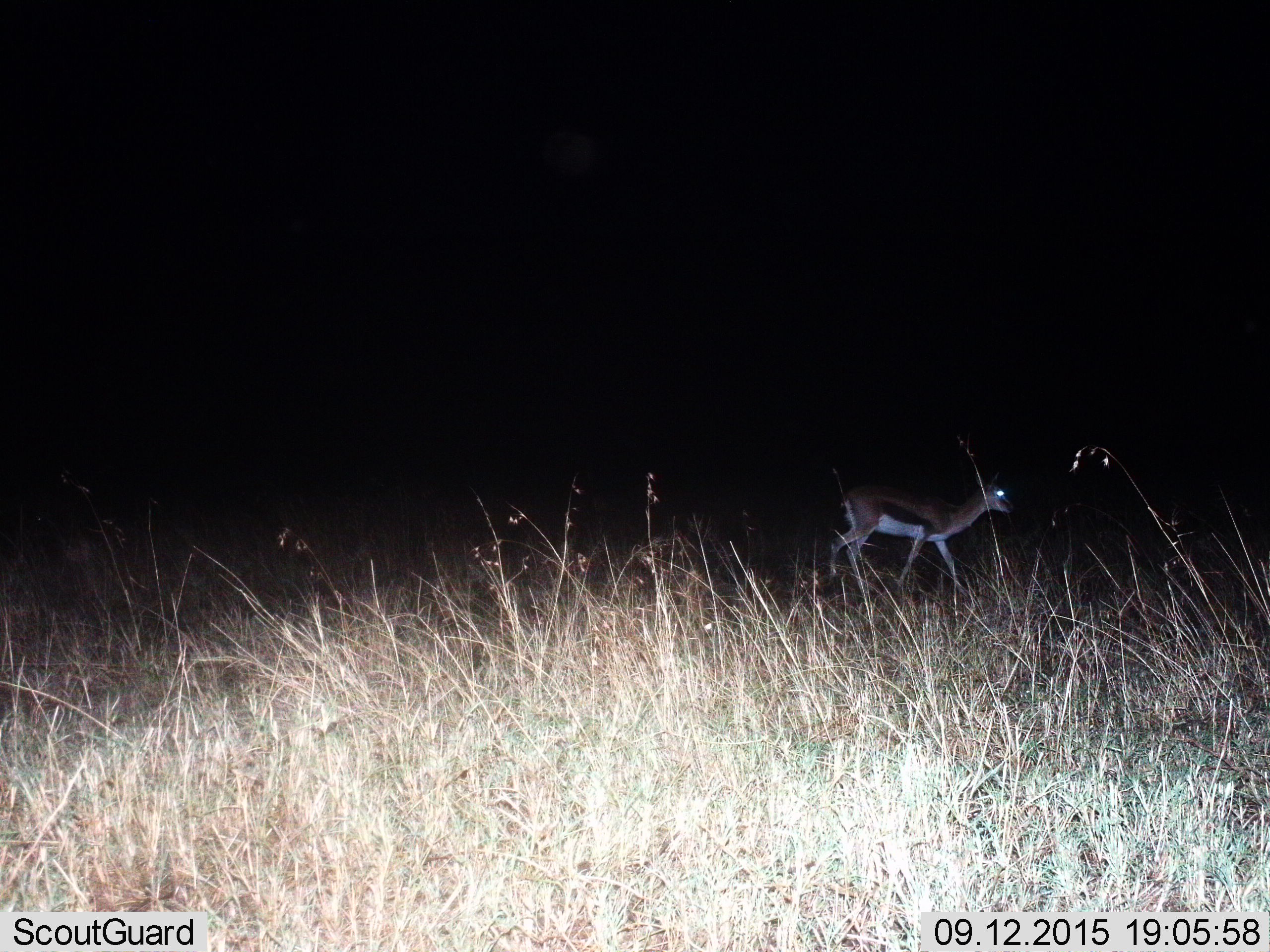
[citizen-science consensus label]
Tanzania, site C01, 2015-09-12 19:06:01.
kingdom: Animalia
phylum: Chordata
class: Mammalia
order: Artiodactyla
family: Bovidae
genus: Eudorcas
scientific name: Eudorcas thomsonii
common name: thomson's gazelle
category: gazellethomsons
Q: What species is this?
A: Gazellethomsons (thomson's gazelle) (Eudorcas thomsonii).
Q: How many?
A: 1.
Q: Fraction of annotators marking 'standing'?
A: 0%.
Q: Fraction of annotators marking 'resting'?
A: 0%.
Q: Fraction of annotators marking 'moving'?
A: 100%.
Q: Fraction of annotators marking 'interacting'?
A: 0%.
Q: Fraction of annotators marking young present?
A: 0%.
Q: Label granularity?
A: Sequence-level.